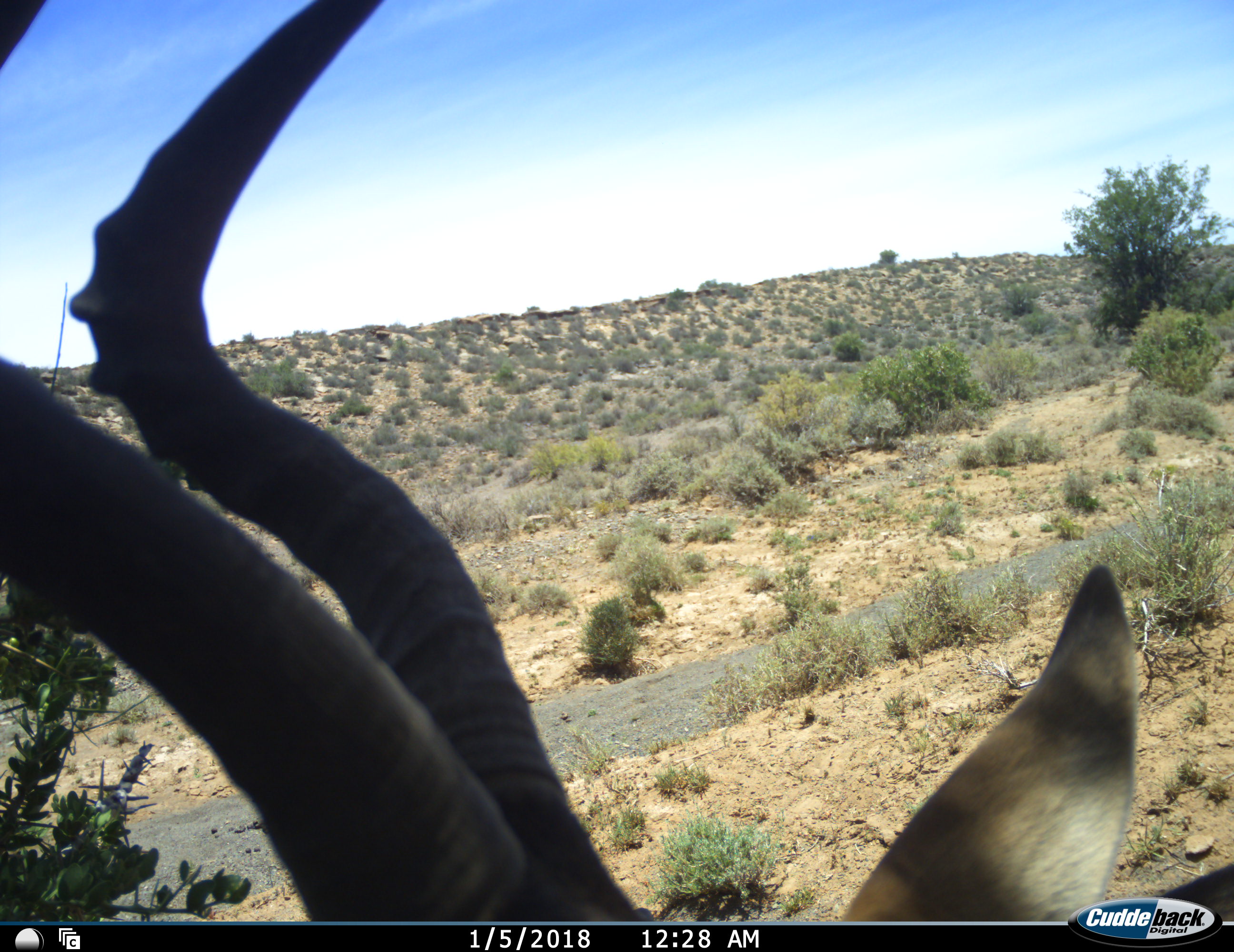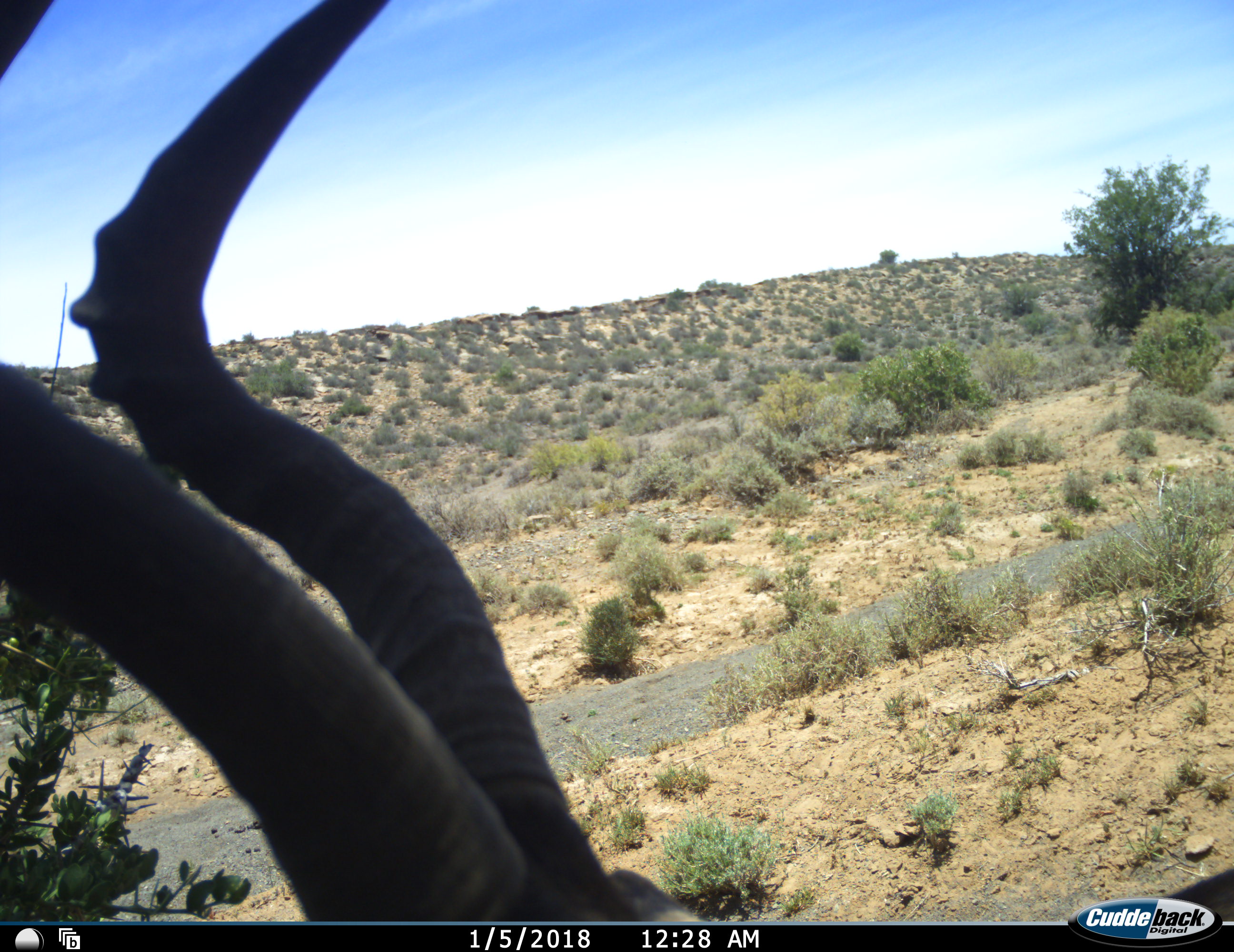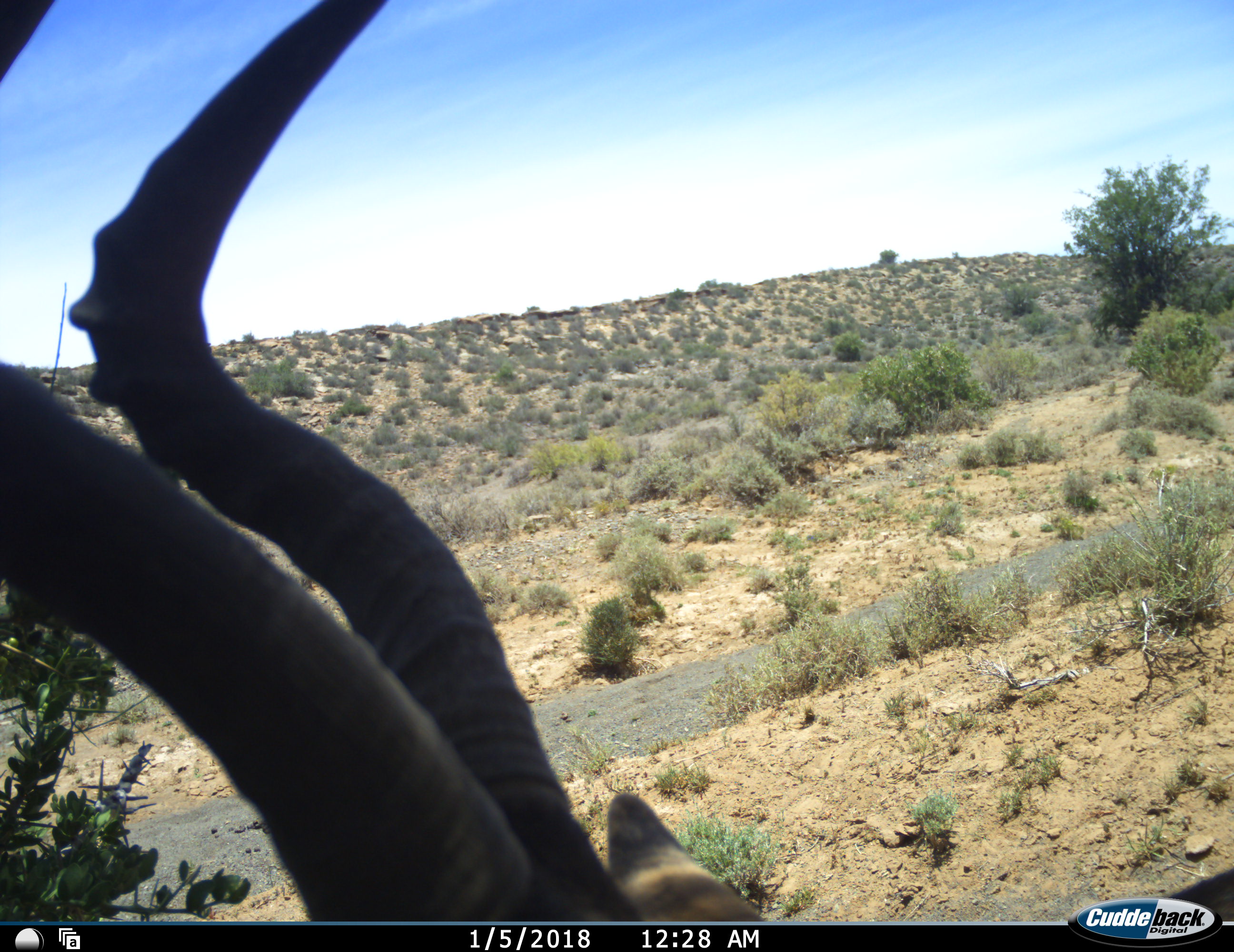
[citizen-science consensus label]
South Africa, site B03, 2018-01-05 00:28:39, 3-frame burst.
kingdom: Animalia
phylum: Chordata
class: Mammalia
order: Artiodactyla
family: Bovidae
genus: Alcelaphus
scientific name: Alcelaphus buselaphus caama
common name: red hartebeest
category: hartebeestred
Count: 1.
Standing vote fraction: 71%.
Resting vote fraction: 29%.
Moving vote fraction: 14%.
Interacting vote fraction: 0%.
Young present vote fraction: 0%.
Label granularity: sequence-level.